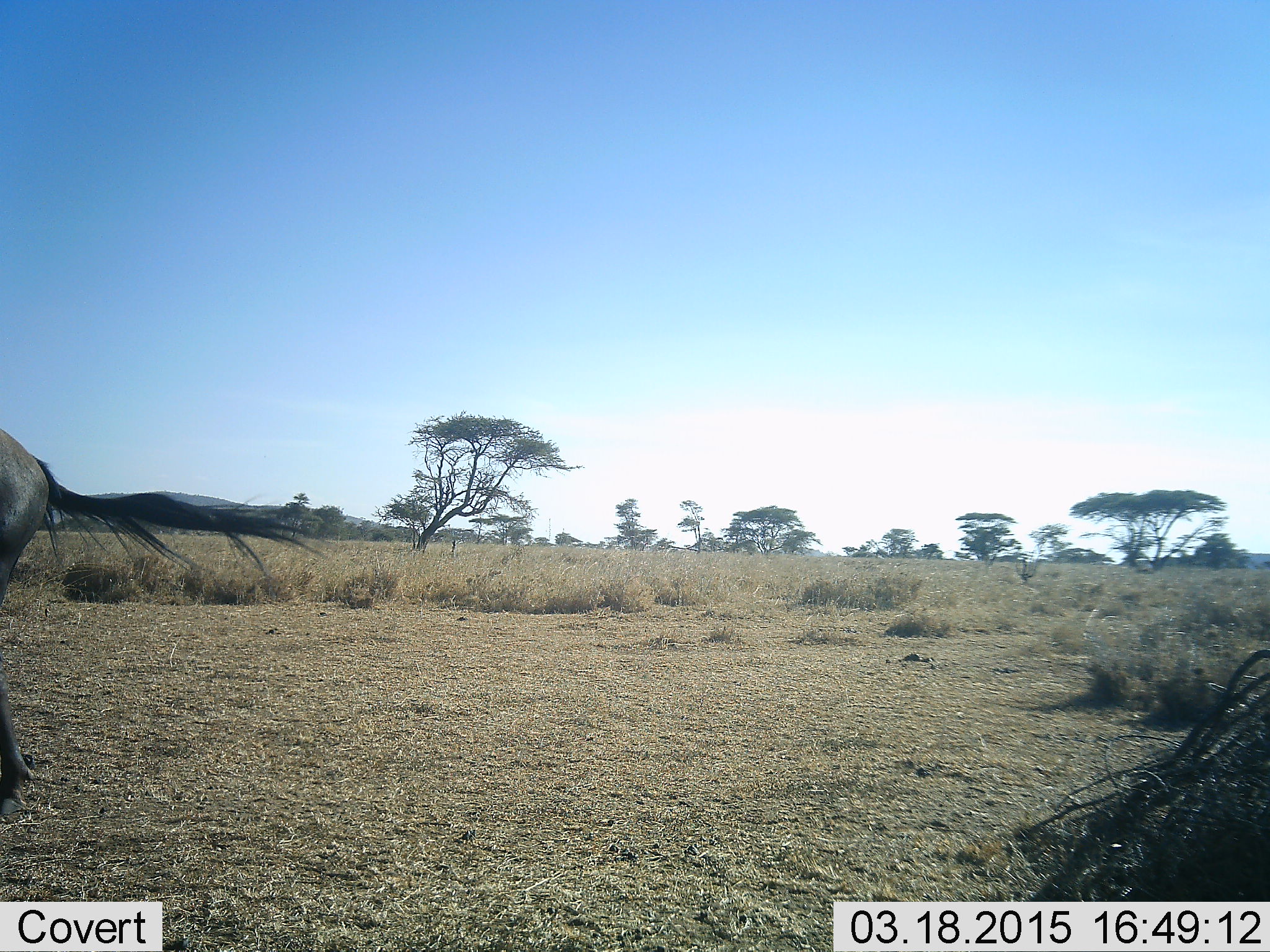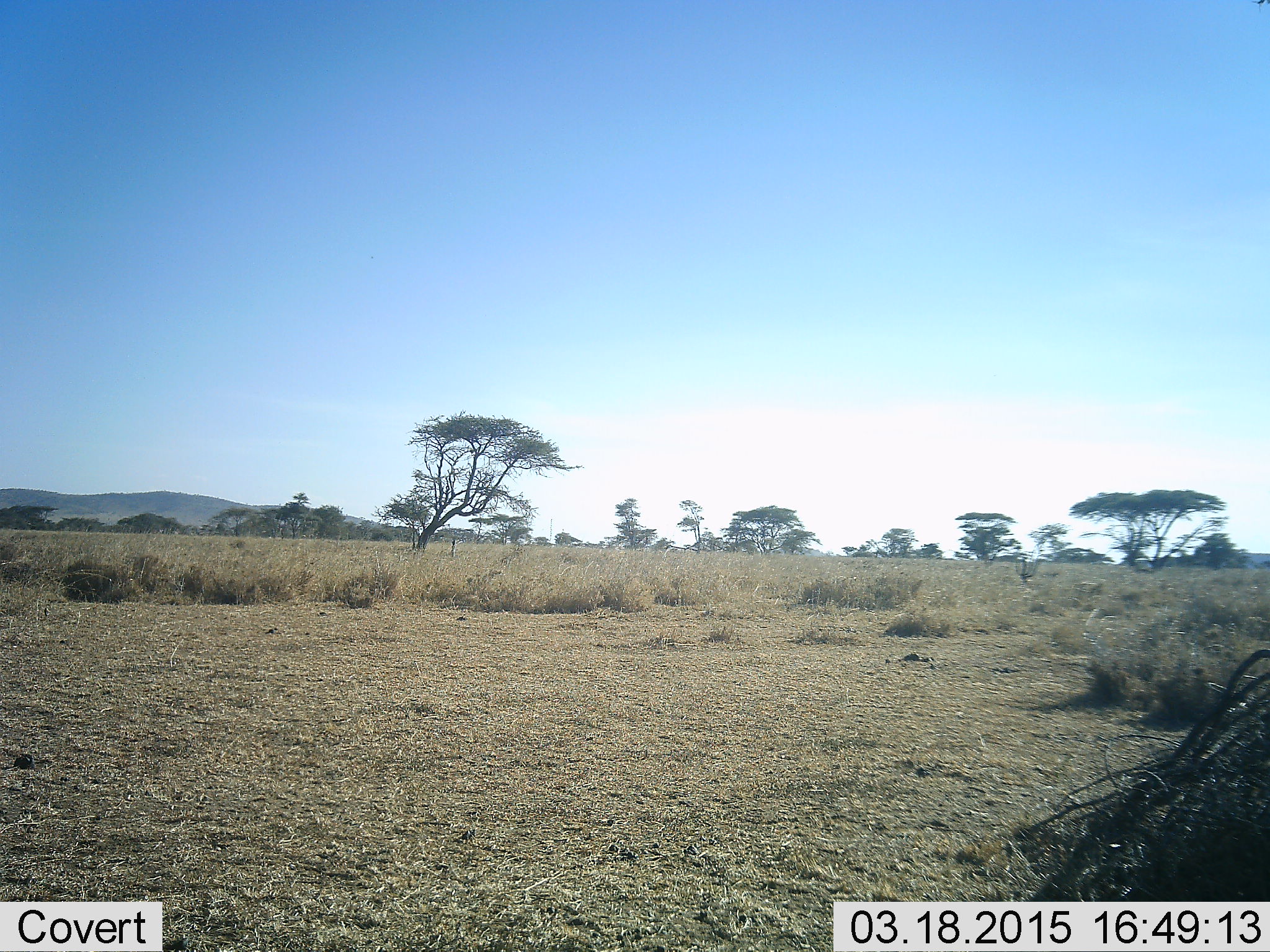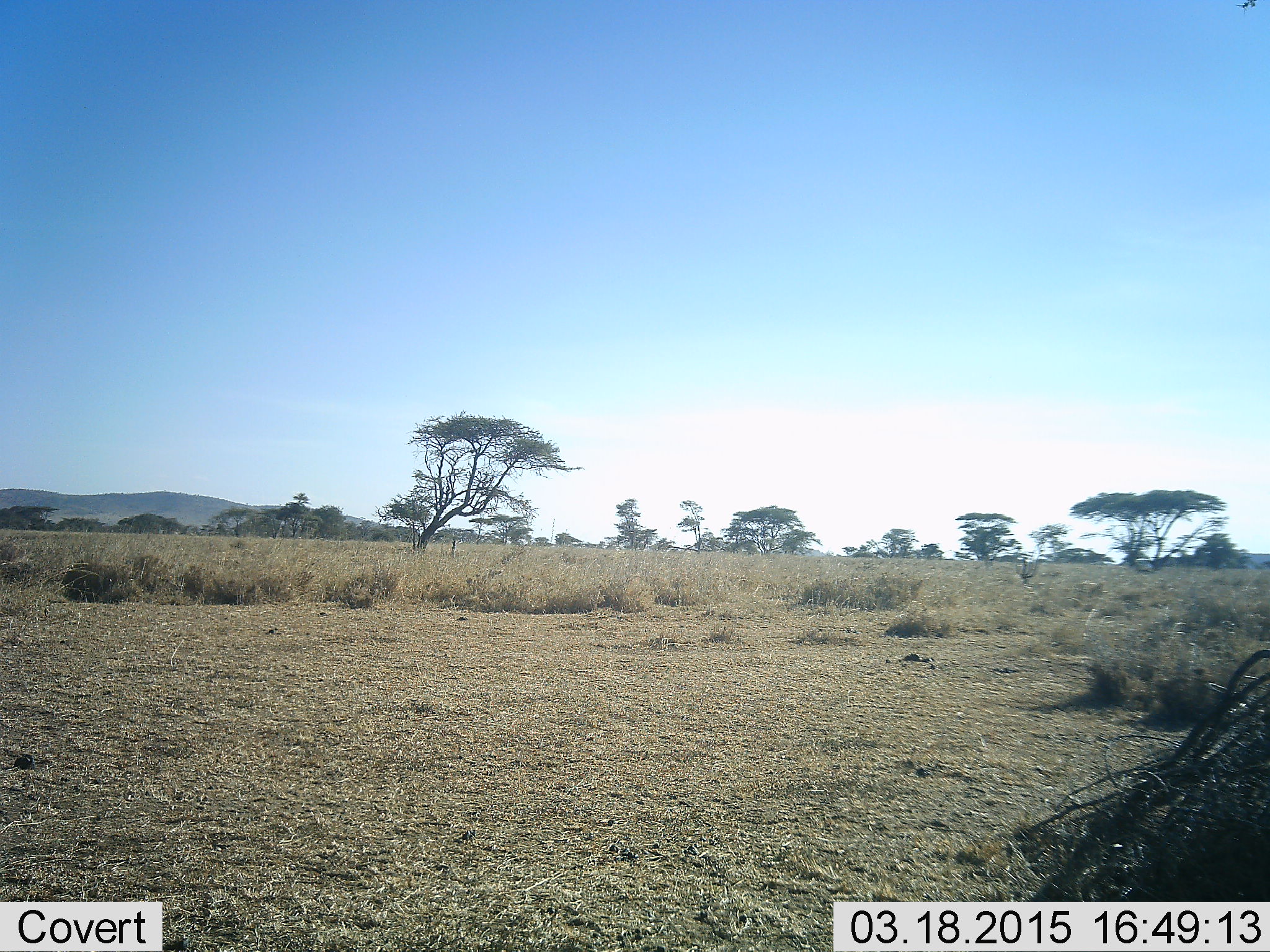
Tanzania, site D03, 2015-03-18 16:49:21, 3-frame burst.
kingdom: Animalia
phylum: Chordata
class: Mammalia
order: Artiodactyla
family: Bovidae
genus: Connochaetes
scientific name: Connochaetes taurinus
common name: blue wildebeest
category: wildebeest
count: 1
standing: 20%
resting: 0%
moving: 80%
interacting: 0%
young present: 0%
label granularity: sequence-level